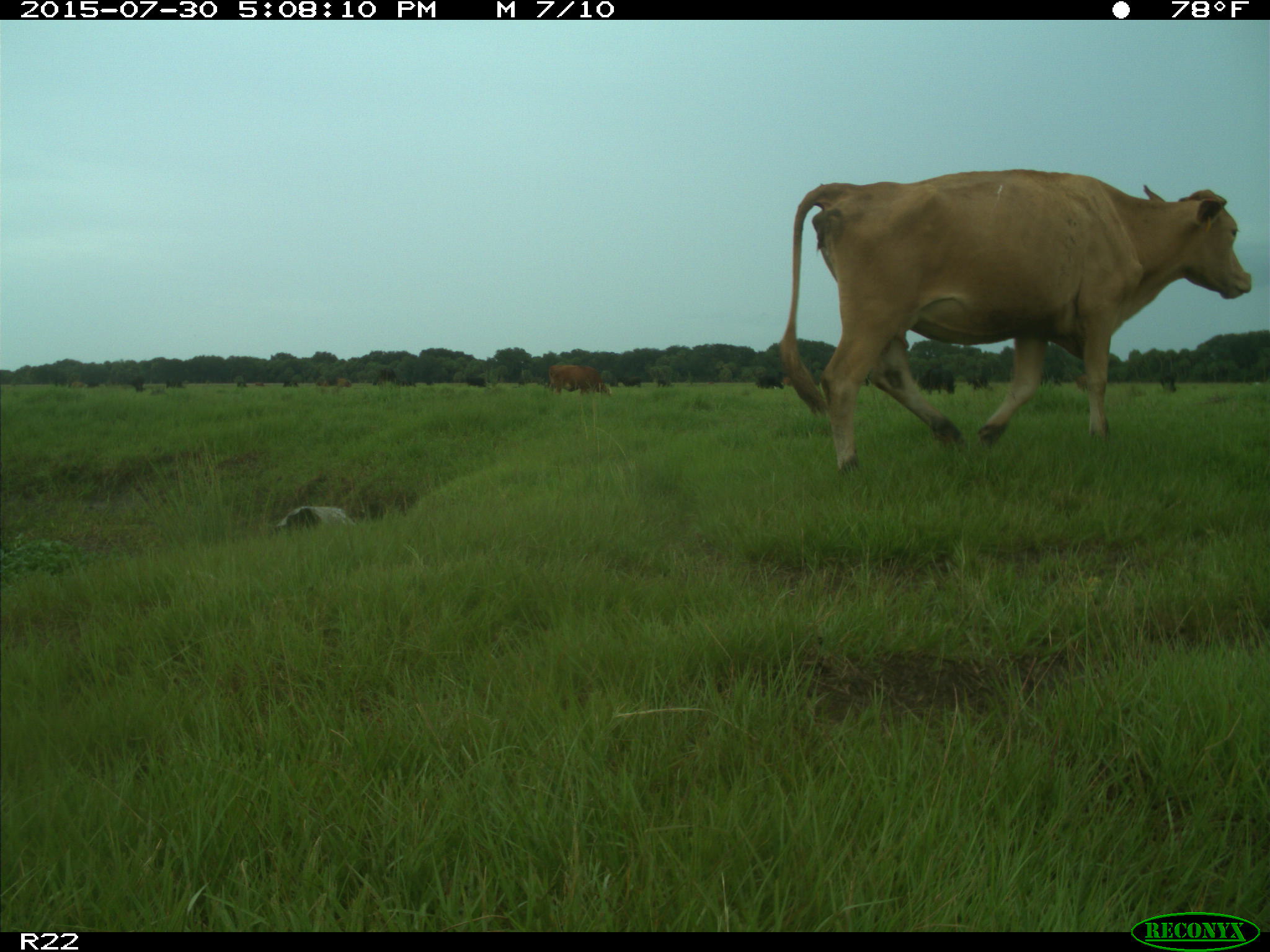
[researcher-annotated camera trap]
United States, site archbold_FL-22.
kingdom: Animalia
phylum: Chordata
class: Mammalia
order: Artiodactyla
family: Bovidae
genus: Bos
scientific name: Bos taurus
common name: domestic cow